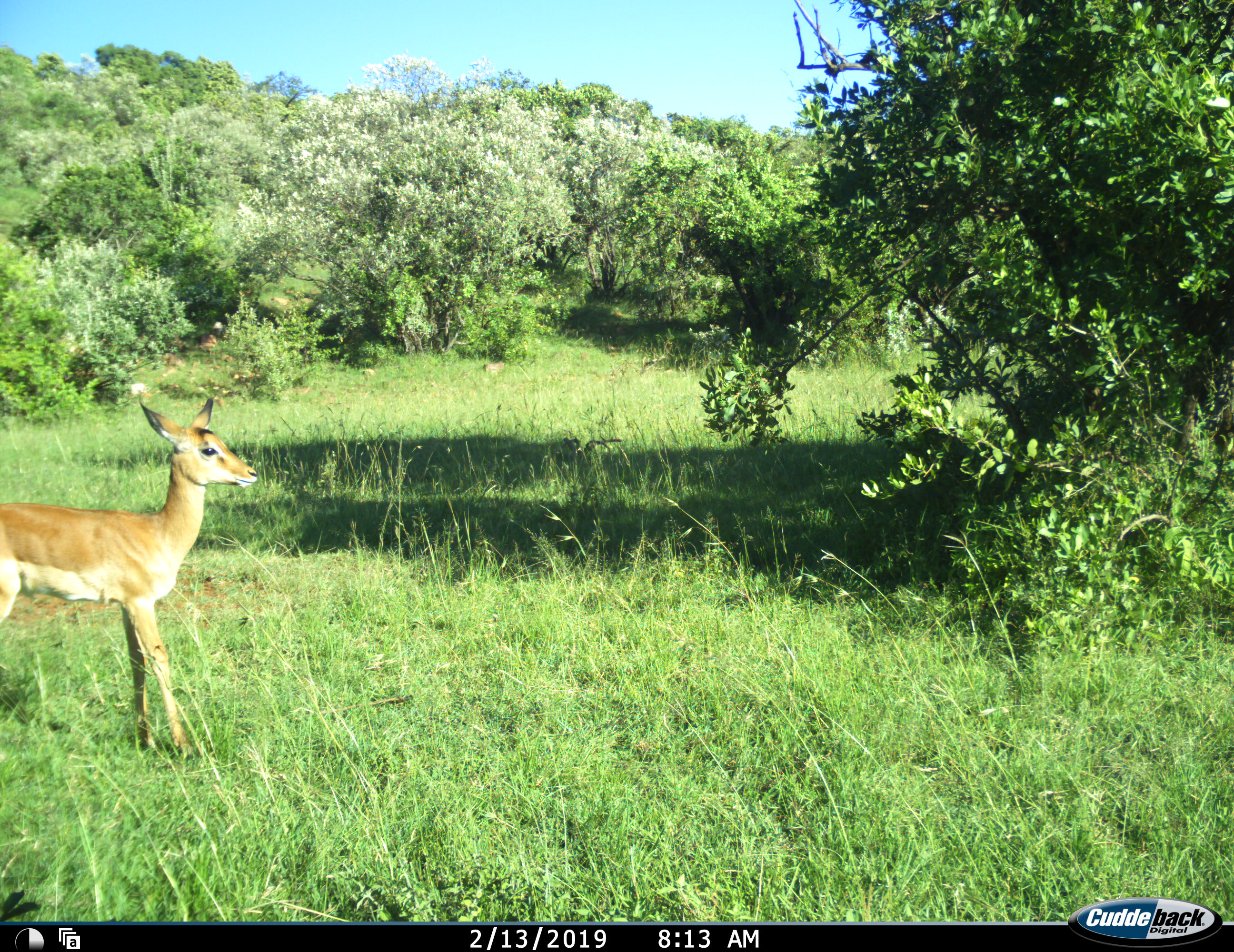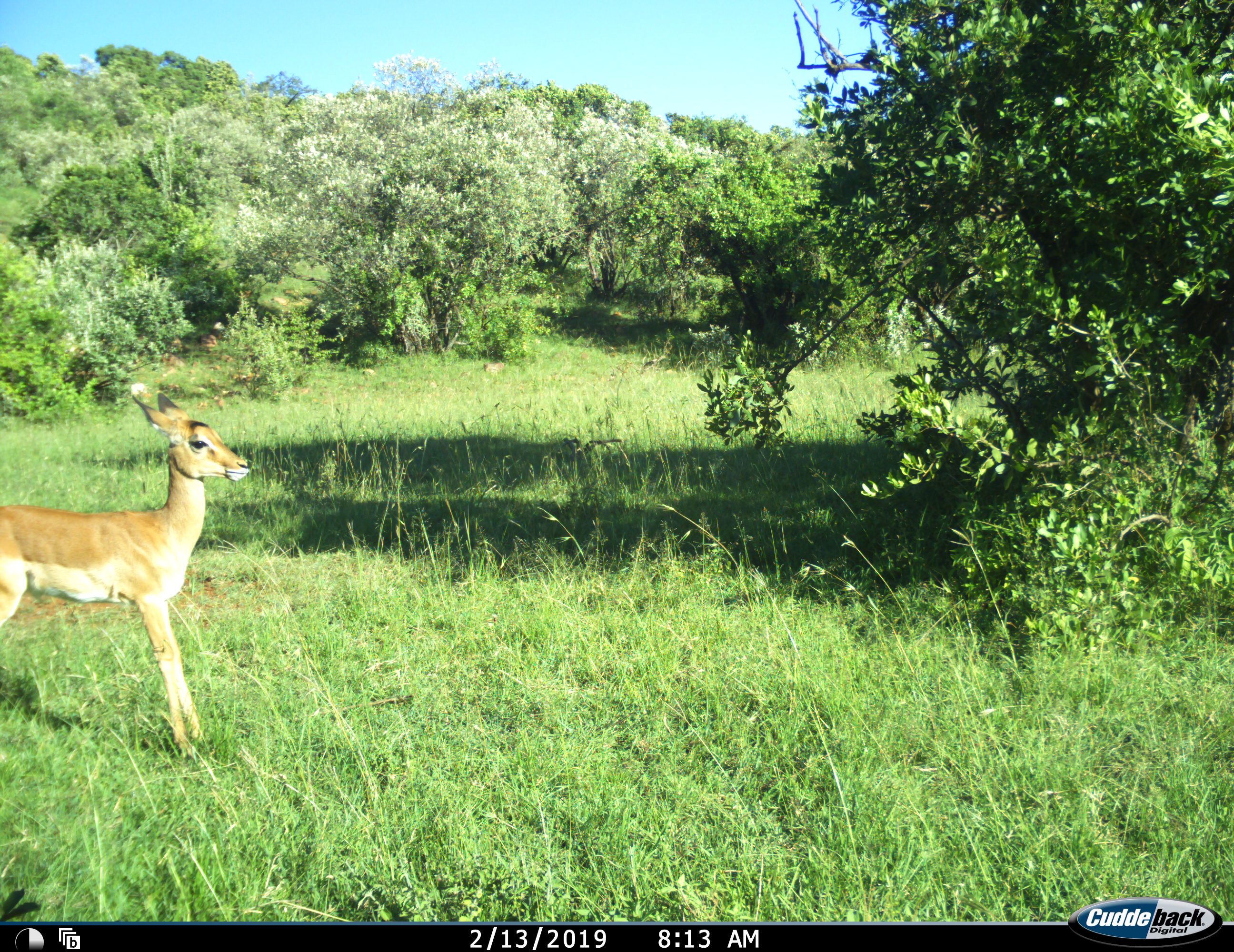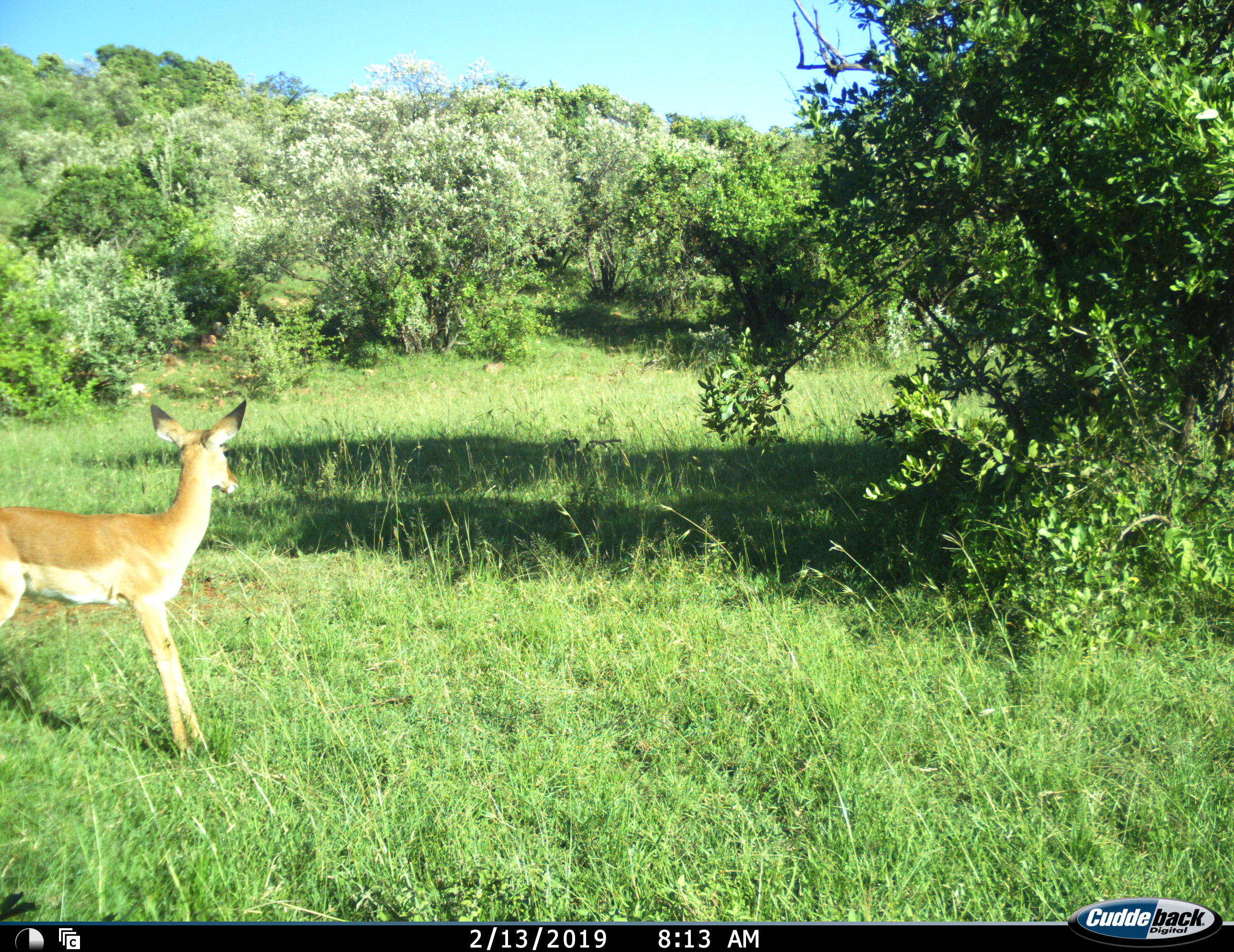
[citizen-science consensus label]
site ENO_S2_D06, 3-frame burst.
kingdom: Animalia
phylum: Chordata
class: Mammalia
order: Artiodactyla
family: Bovidae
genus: Aepyceros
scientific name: Aepyceros melampus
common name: impala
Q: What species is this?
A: Impala (Aepyceros melampus).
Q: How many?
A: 1.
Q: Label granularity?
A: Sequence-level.